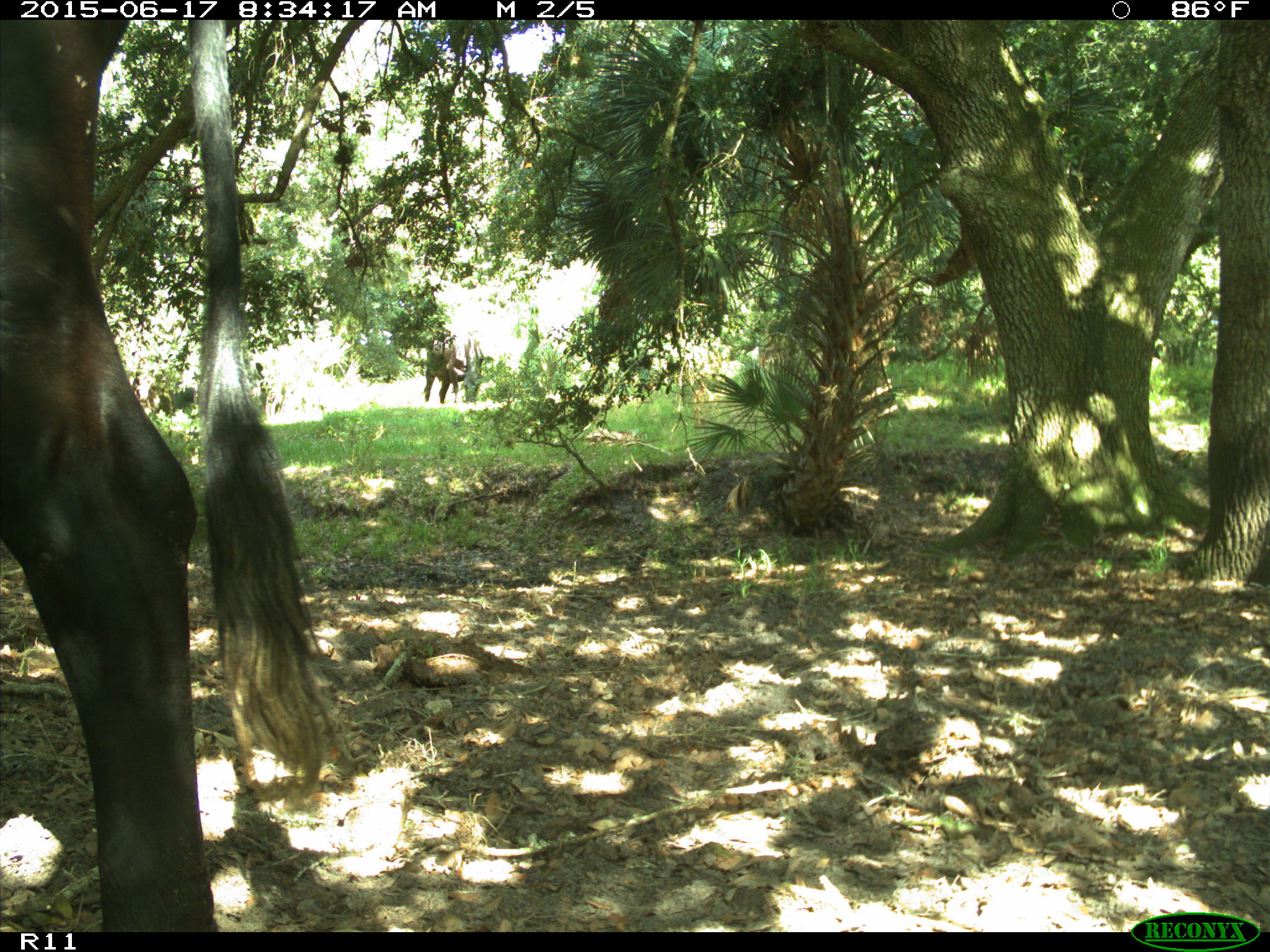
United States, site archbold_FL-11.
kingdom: Animalia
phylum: Chordata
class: Mammalia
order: Artiodactyla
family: Bovidae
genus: Bos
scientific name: Bos taurus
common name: domestic cow